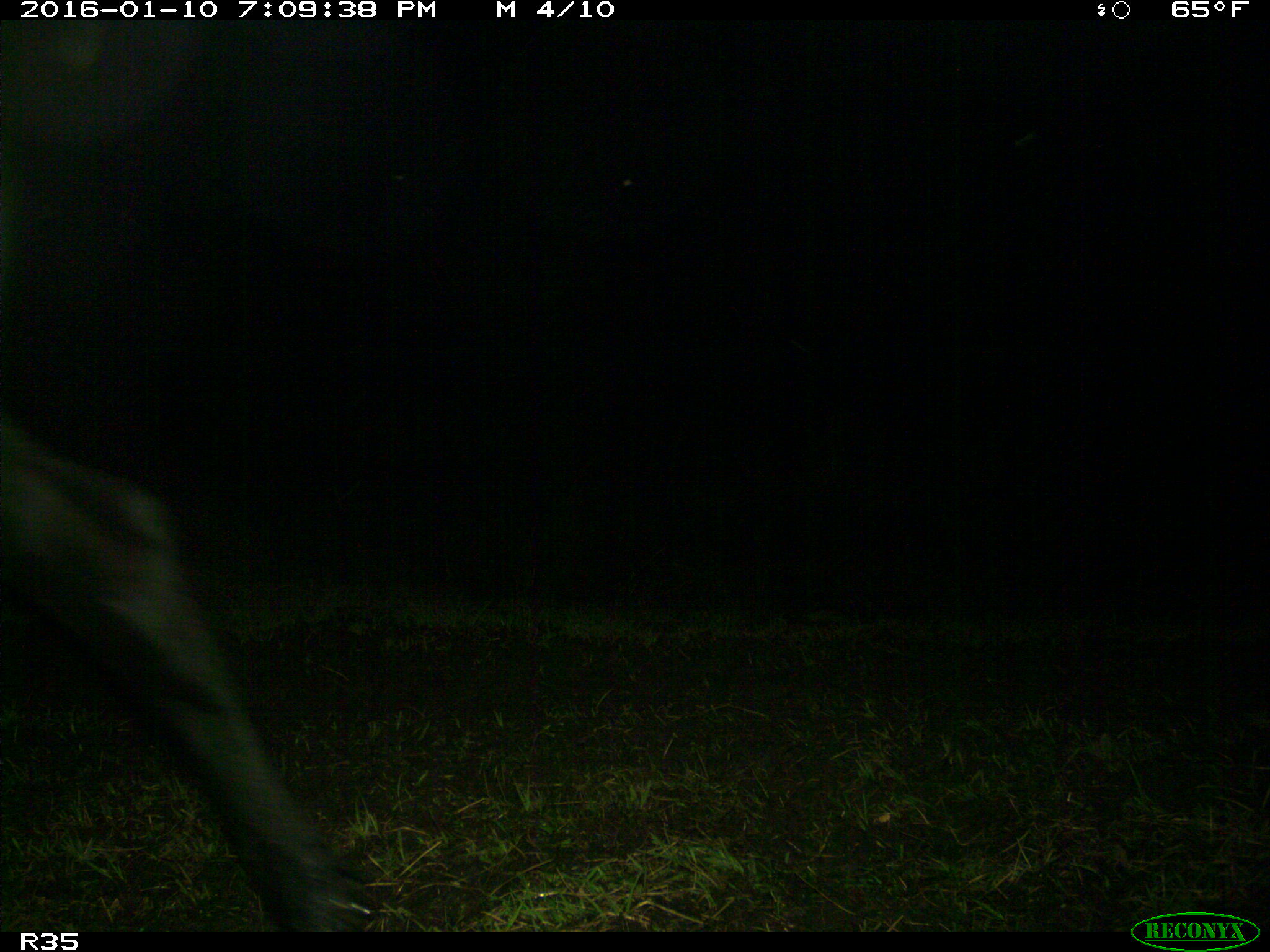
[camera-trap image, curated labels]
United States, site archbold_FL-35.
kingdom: Animalia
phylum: Chordata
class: Mammalia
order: Artiodactyla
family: Bovidae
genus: Bos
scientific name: Bos taurus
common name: domestic cow